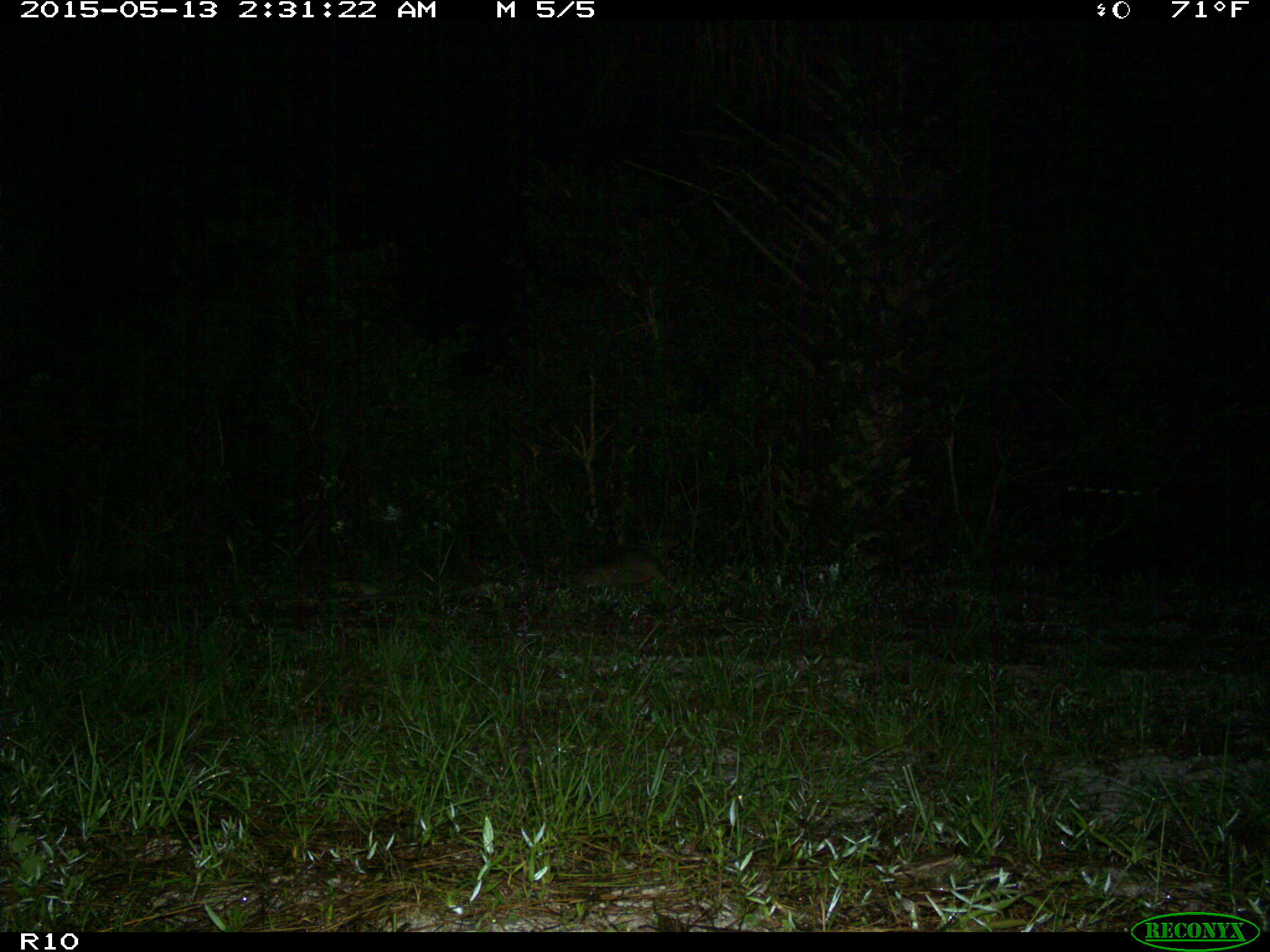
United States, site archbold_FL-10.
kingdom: Animalia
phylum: Chordata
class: Mammalia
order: Cingulata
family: Dasypodidae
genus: Dasypus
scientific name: Dasypus novemcinctus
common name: nine-banded armadillo